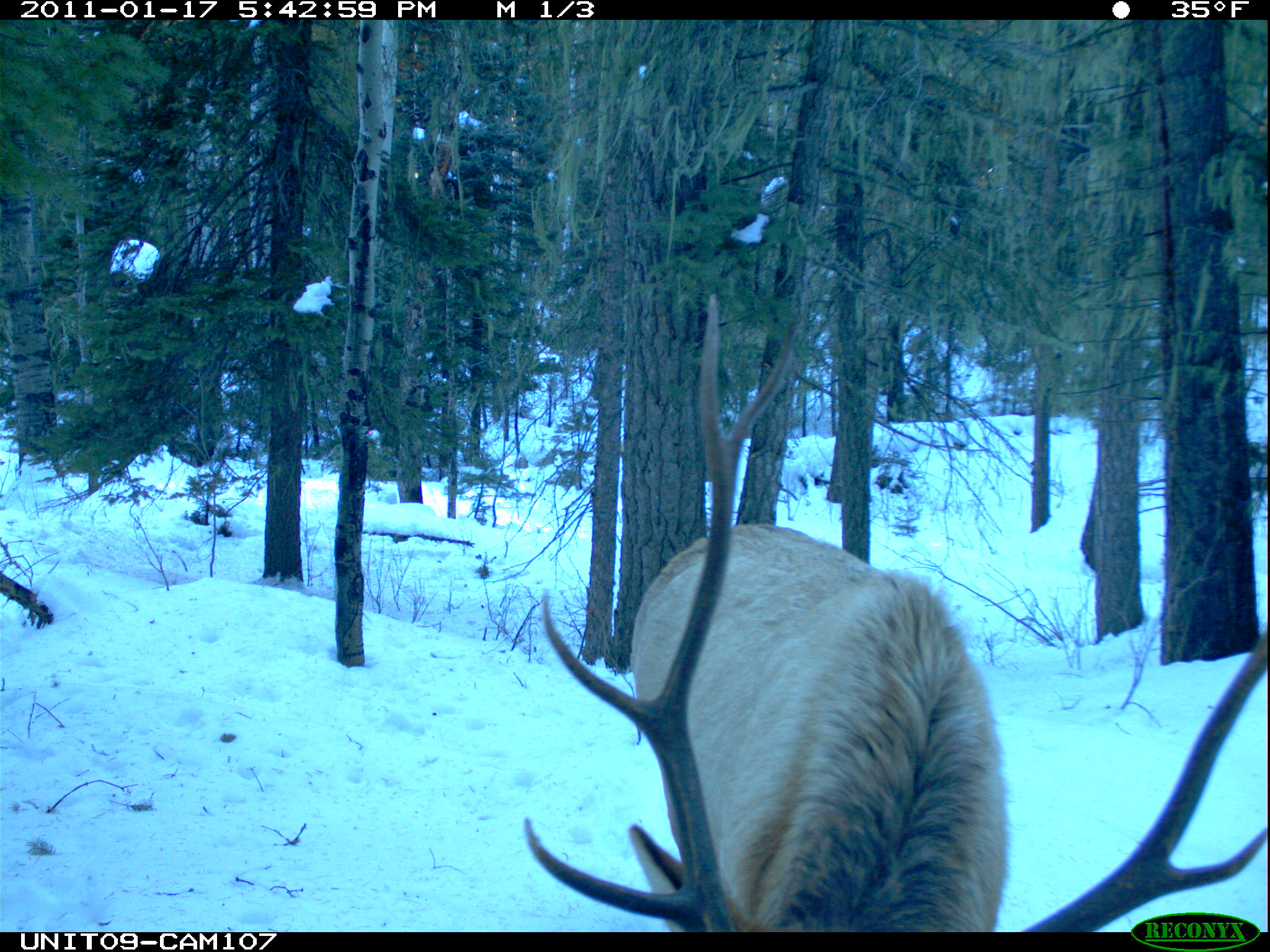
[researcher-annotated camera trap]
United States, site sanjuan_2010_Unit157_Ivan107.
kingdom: Animalia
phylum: Chordata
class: Mammalia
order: Artiodactyla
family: Cervidae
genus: Cervus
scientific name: Cervus elaphus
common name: red deer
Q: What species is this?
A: Cervus elaphus (red deer).